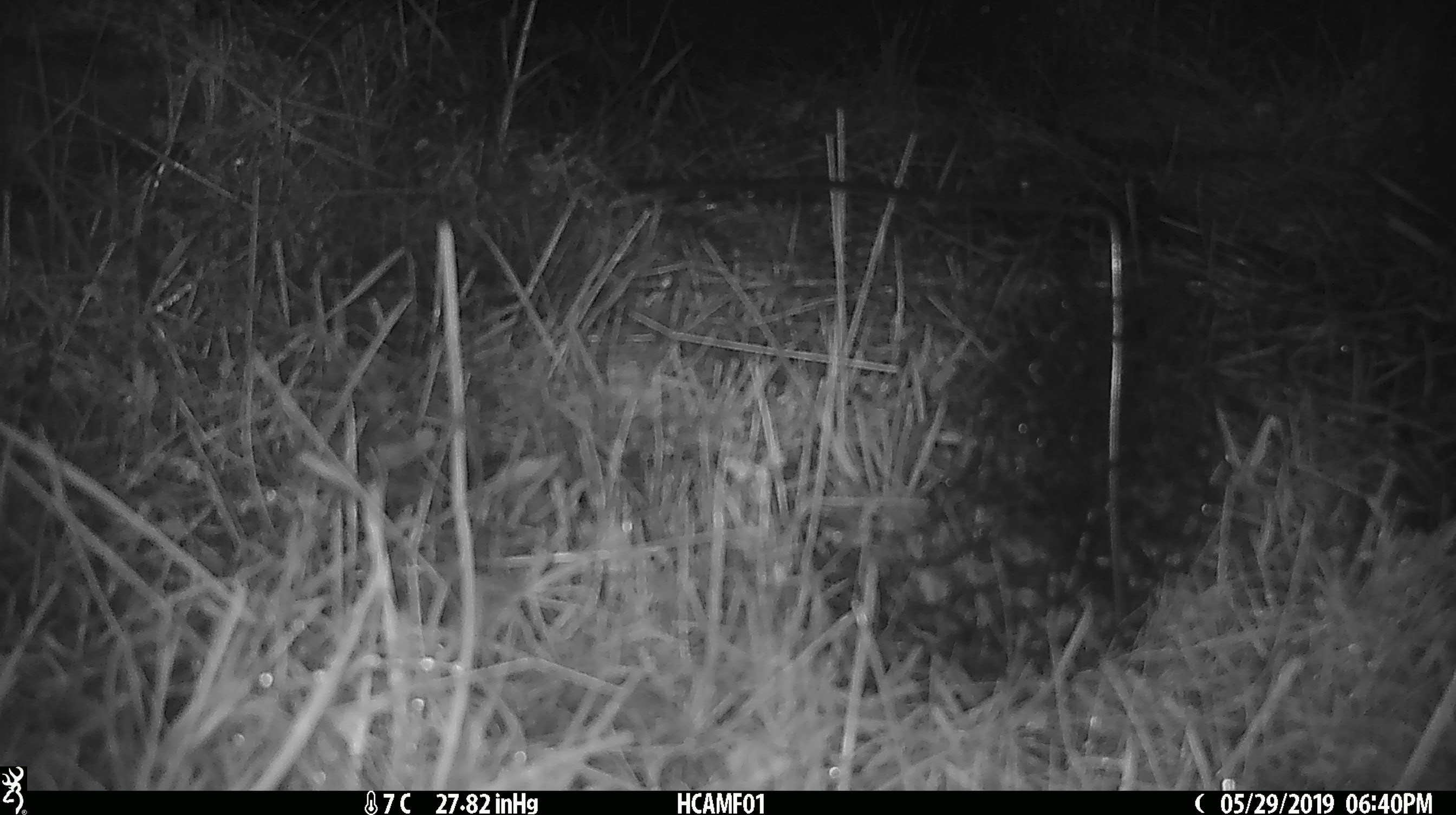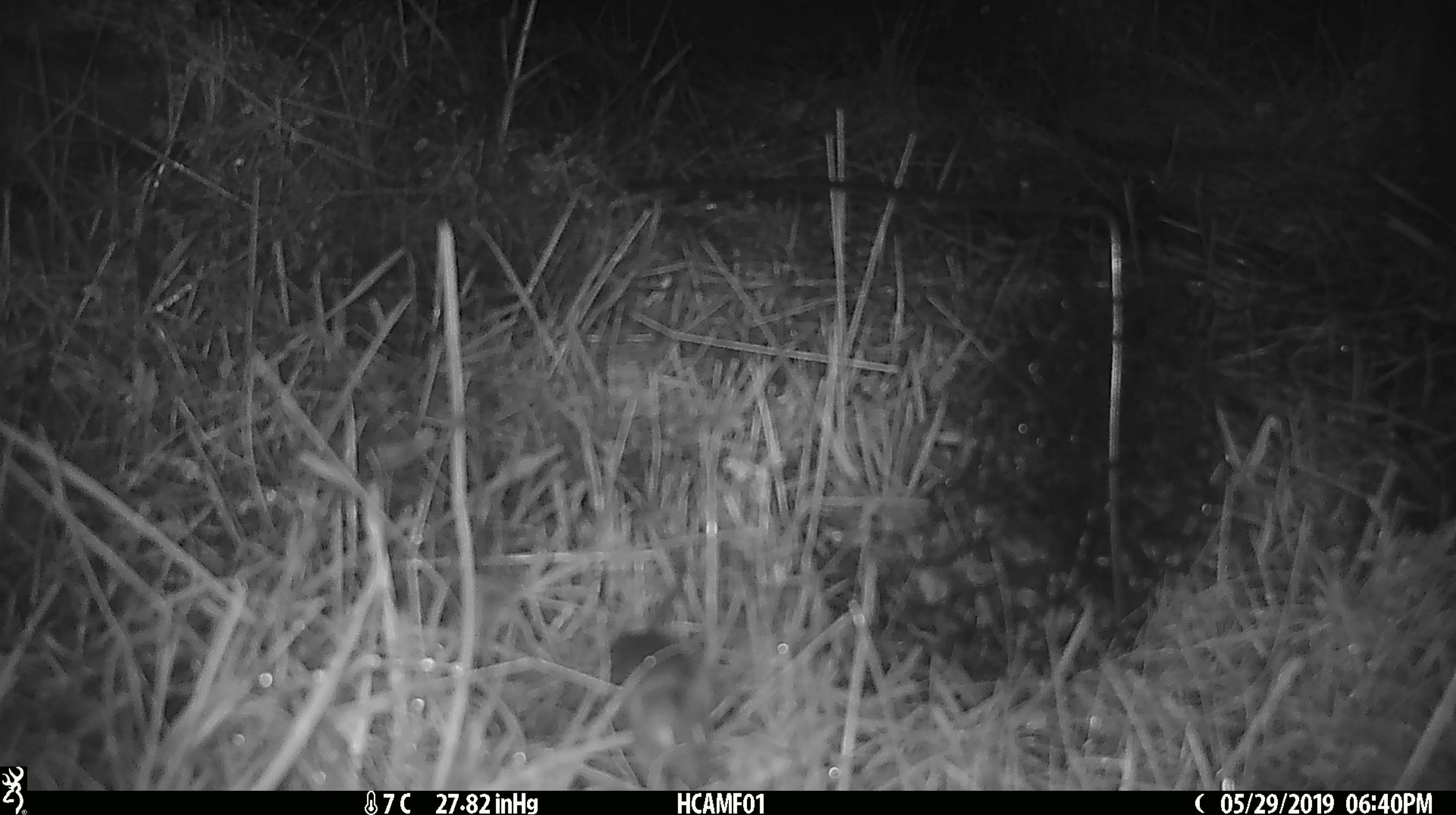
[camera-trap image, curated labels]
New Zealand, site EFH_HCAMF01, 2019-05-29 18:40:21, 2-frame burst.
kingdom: Animalia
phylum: Chordata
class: Mammalia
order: Rodentia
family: Muridae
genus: Mus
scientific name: Mus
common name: mouse